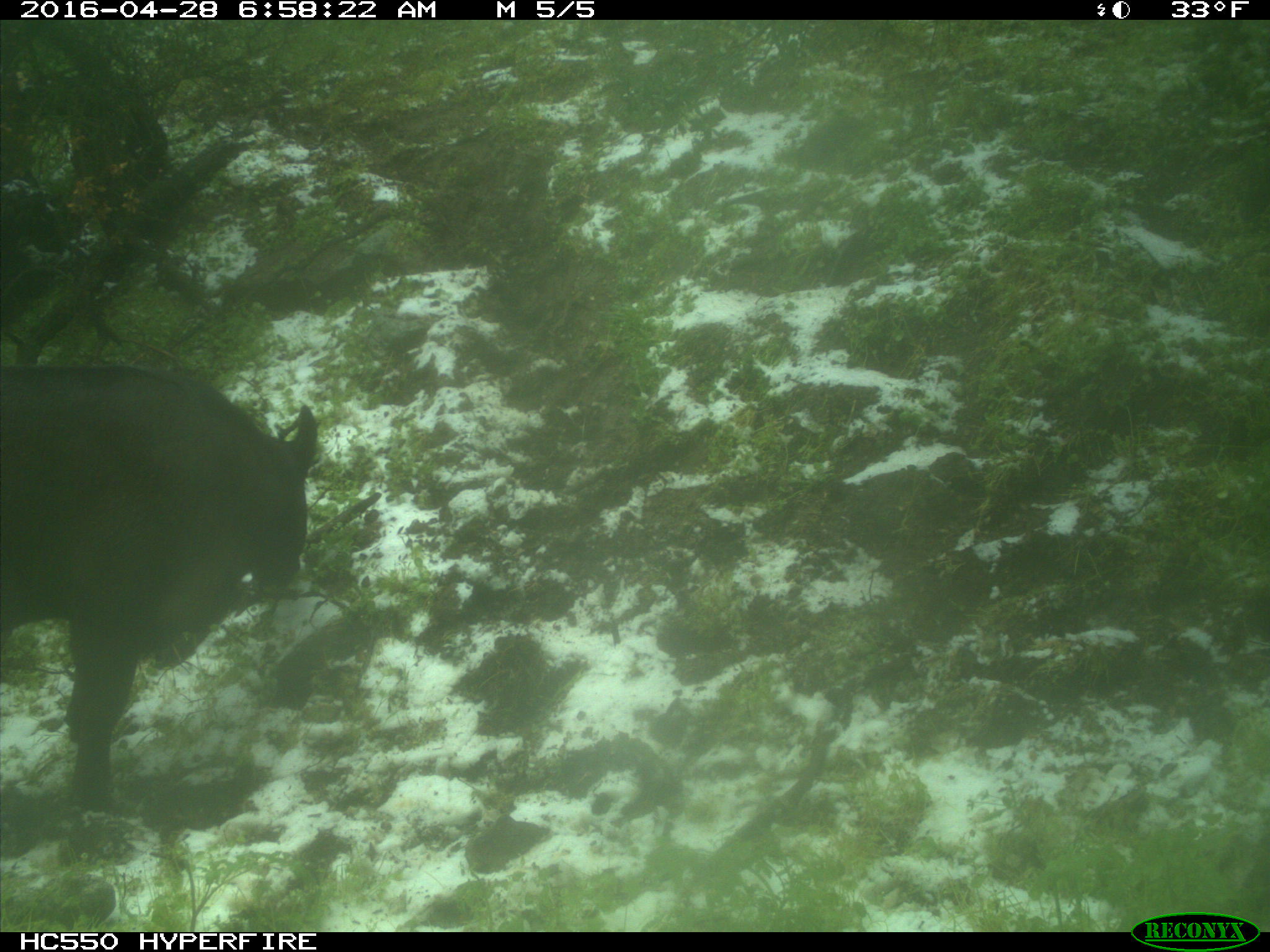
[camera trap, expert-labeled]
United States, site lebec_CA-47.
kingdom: Animalia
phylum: Chordata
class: Mammalia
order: Artiodactyla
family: Bovidae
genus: Bos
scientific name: Bos taurus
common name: domestic cow